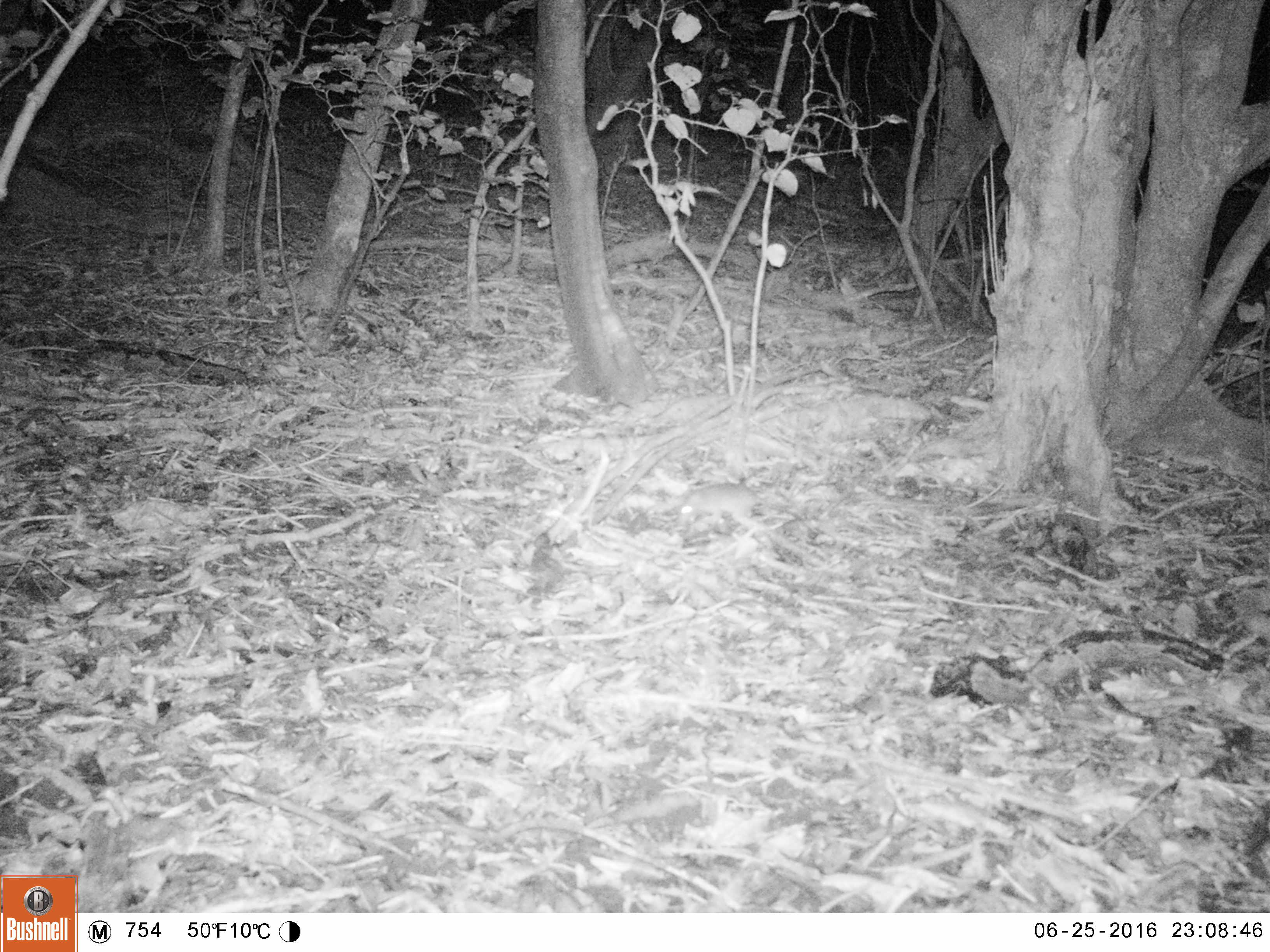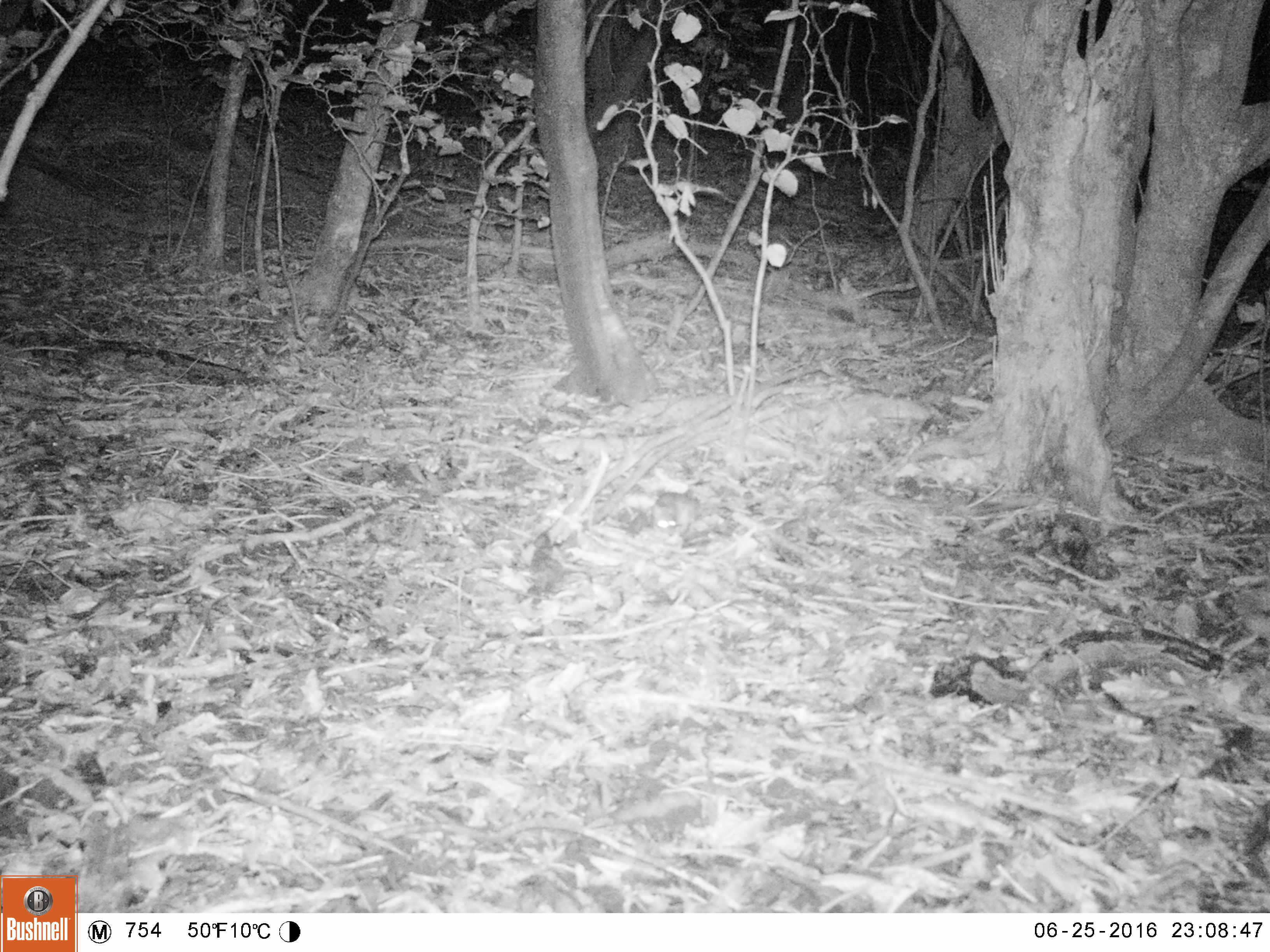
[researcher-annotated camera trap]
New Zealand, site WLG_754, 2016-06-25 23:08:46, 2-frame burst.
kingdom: Animalia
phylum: Chordata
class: Mammalia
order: Rodentia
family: Muridae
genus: Rattus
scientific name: Rattus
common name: rat